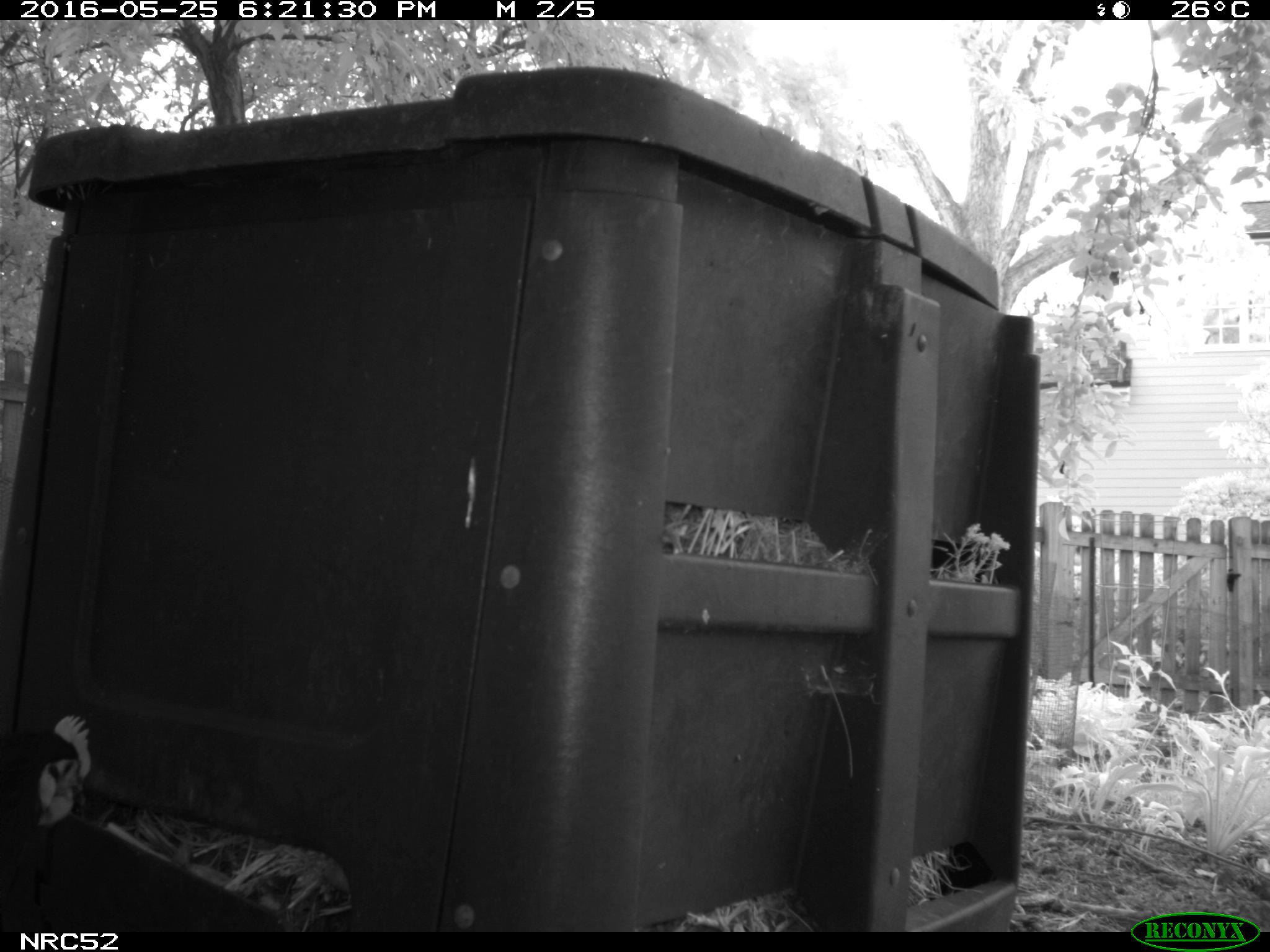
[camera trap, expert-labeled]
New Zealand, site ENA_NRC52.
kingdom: Animalia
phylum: Chordata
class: Aves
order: Galliformes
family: Phasianidae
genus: Gallus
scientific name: Gallus gallus domesticus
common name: chicken